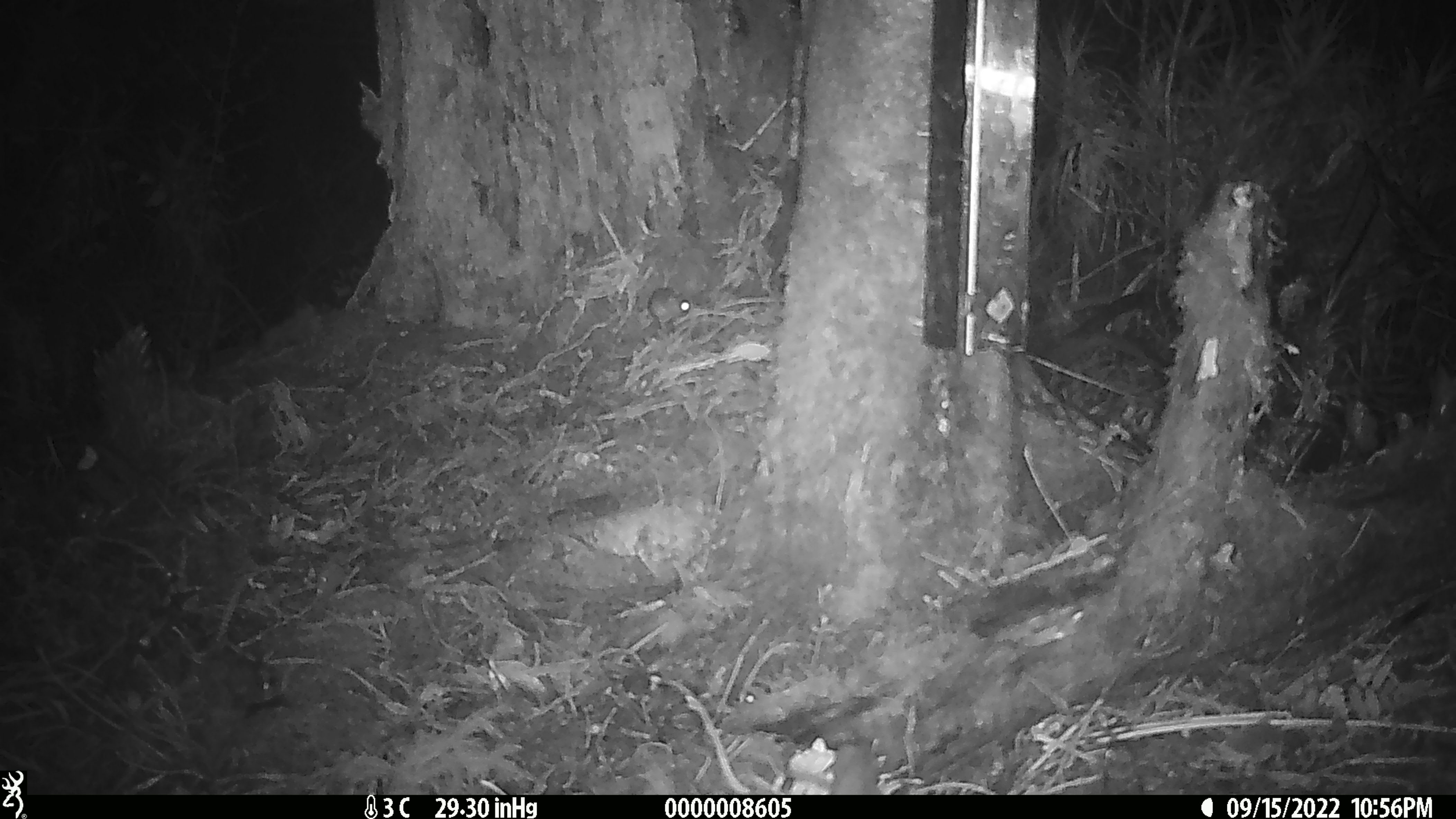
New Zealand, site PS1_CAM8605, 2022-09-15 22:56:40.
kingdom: Animalia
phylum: Chordata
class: Mammalia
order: Rodentia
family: Muridae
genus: Mus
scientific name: Mus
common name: mouse